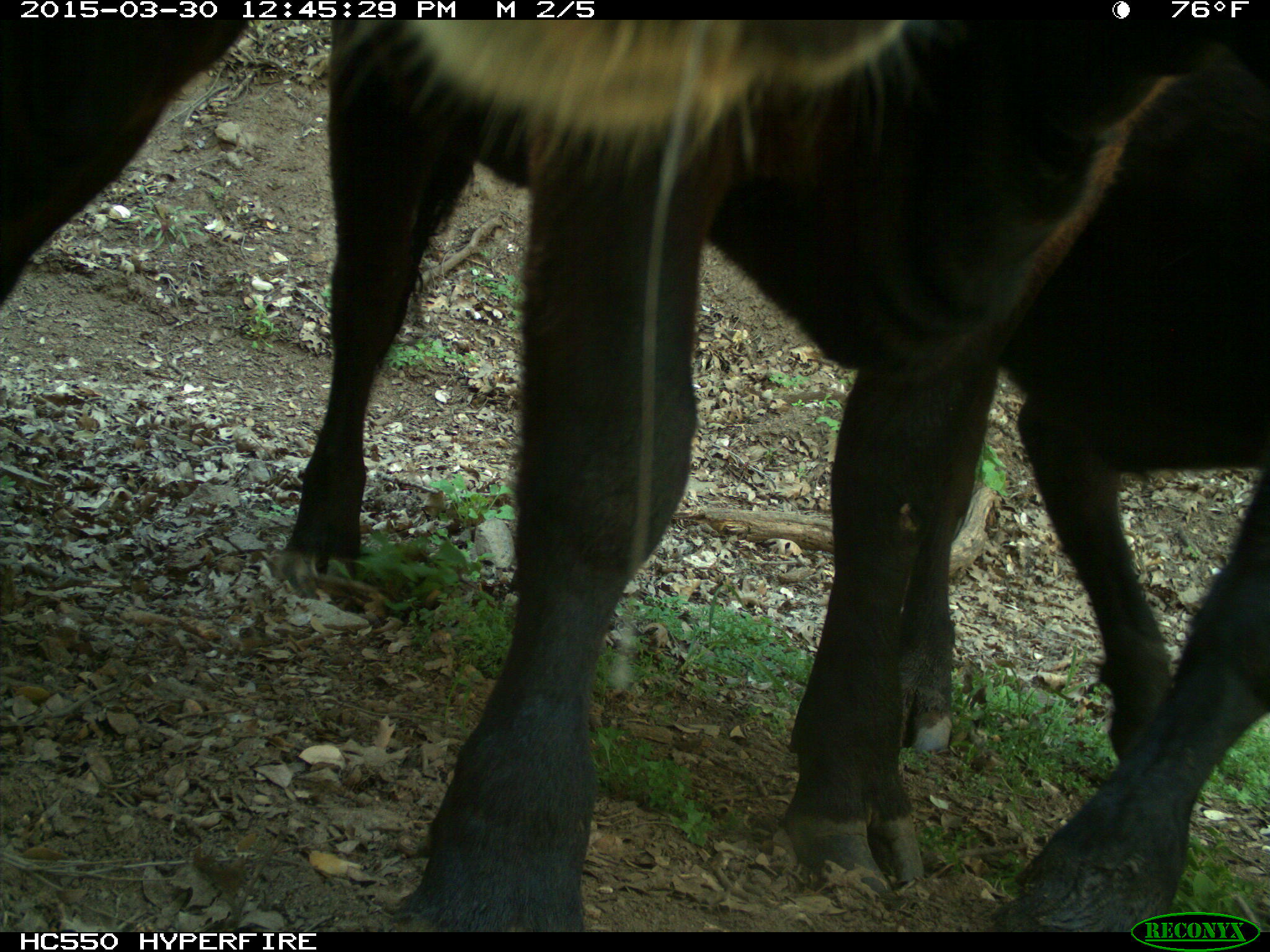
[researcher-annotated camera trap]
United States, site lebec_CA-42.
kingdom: Animalia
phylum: Chordata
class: Mammalia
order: Artiodactyla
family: Bovidae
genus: Bos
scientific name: Bos taurus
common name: domestic cow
Bos taurus (domestic cow).